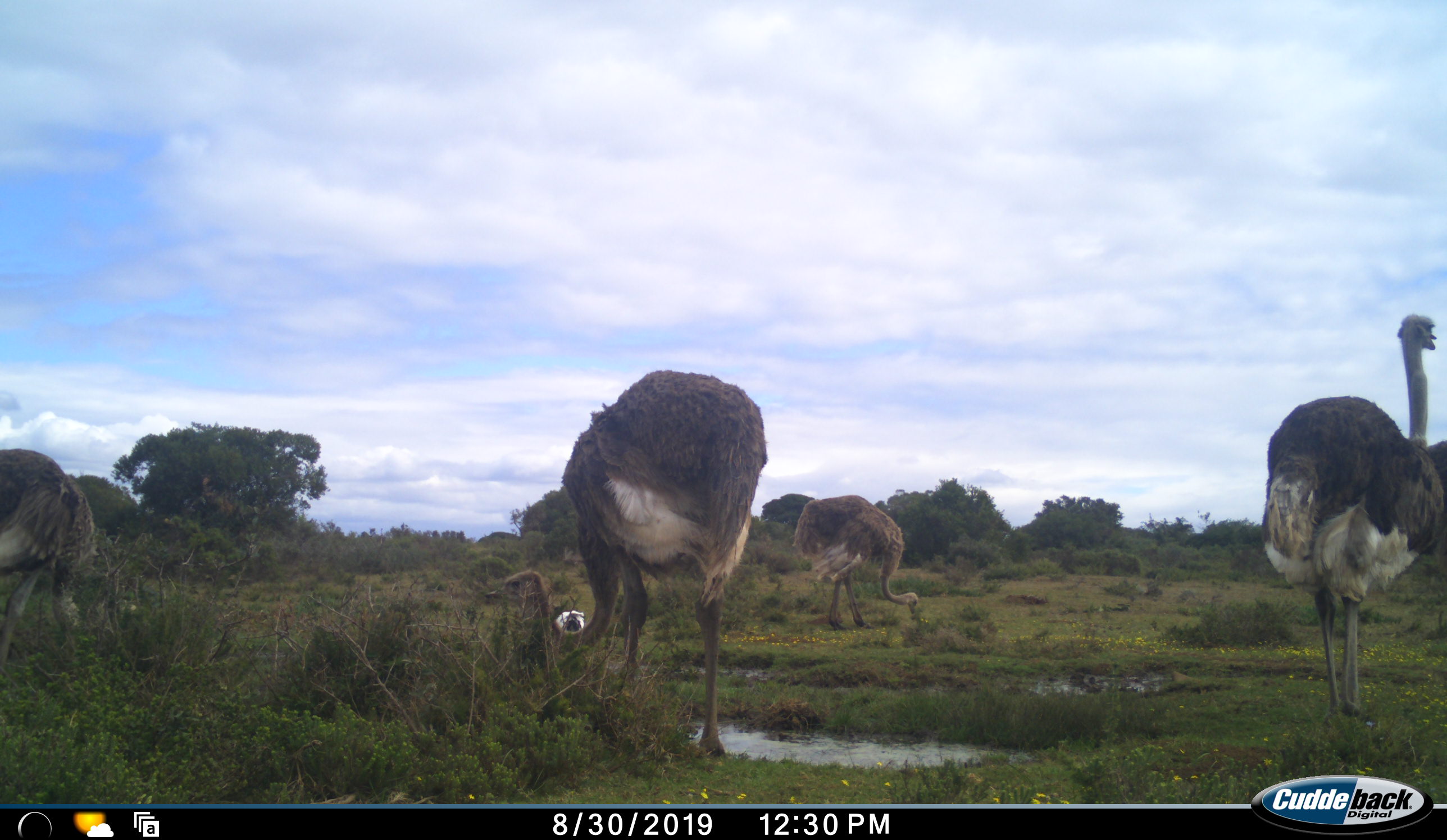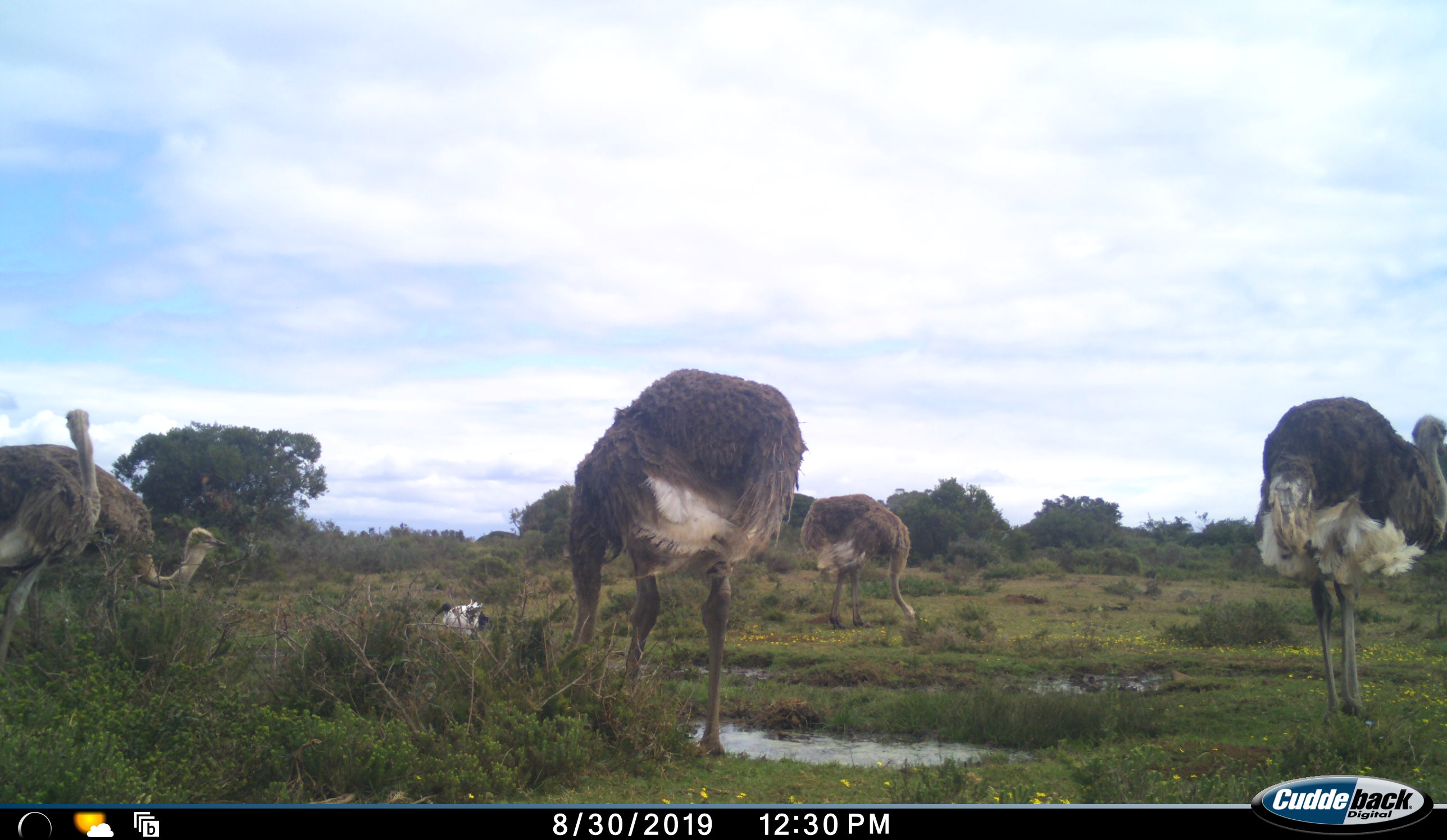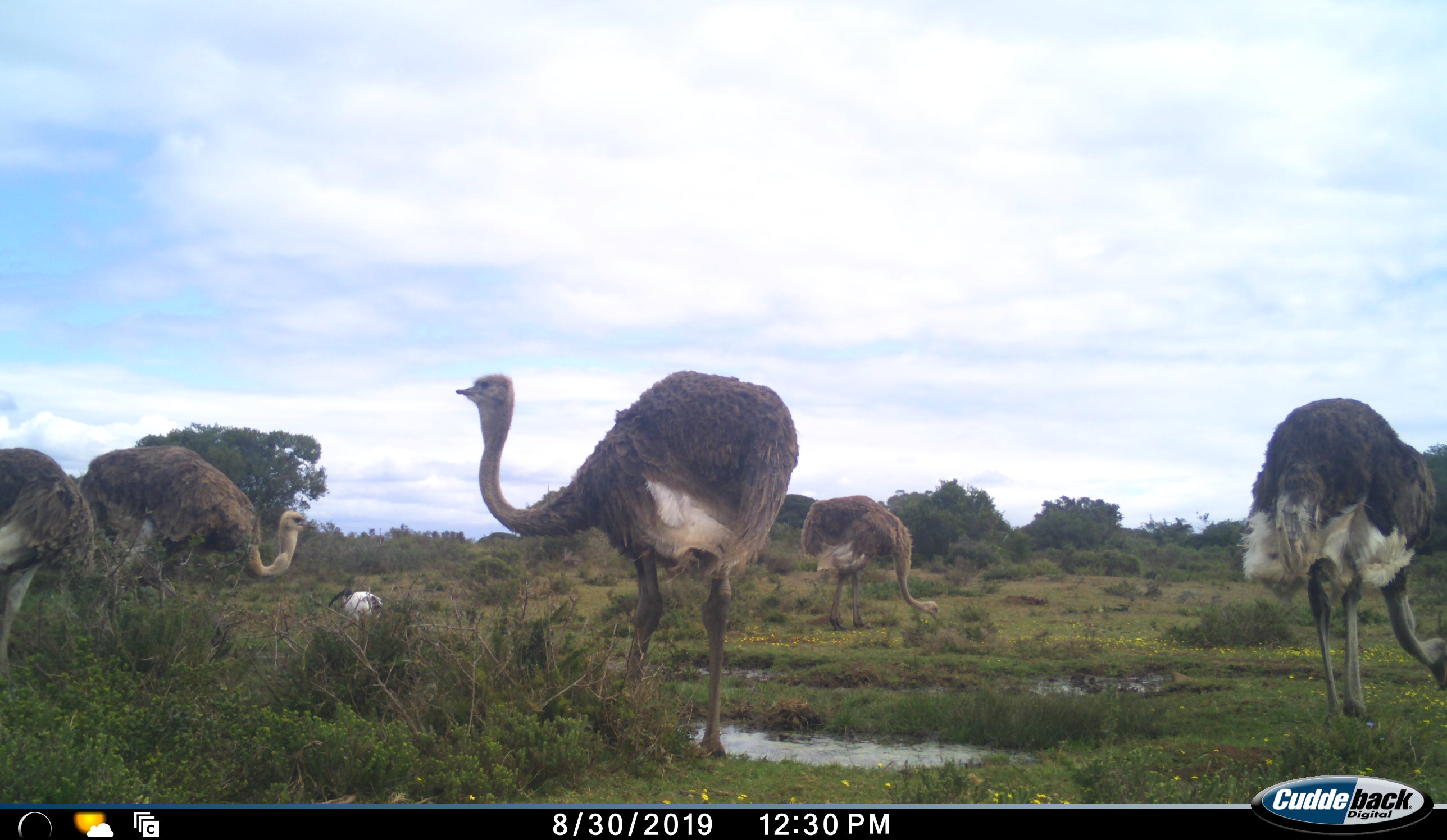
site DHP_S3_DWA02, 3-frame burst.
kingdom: Animalia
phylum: Chordata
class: Aves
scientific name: Aves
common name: bird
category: birdother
Birdother (bird) (Aves), count 1. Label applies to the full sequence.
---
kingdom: Animalia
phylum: Chordata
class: Aves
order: Struthioniformes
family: Struthionidae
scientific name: Struthionidae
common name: ostrich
Ostrich (Struthionidae), count 5. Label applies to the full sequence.